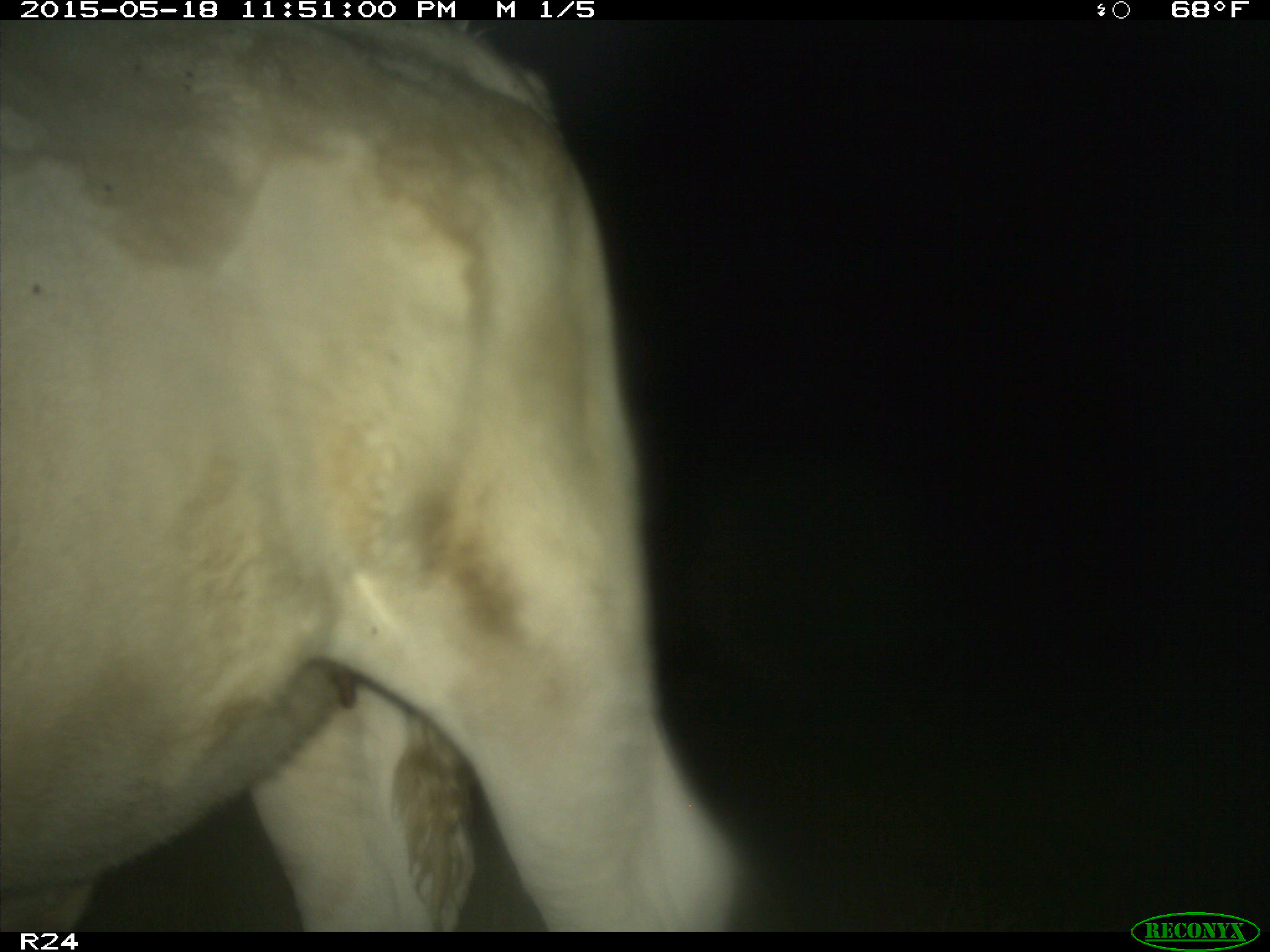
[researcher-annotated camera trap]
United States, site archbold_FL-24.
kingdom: Animalia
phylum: Chordata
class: Mammalia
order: Artiodactyla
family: Bovidae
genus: Bos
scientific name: Bos taurus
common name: domestic cow